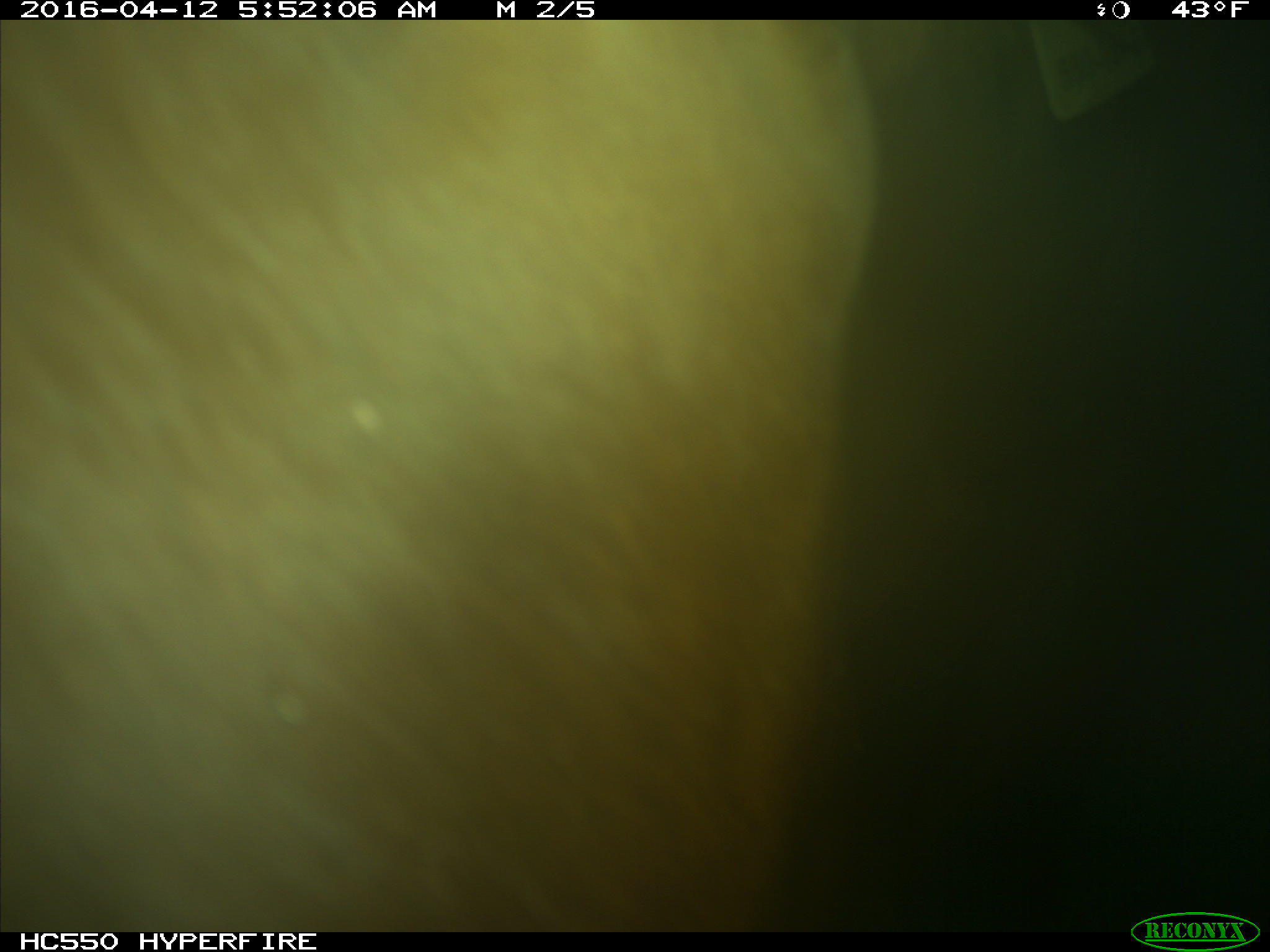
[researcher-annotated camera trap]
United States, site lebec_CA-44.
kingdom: Animalia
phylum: Chordata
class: Mammalia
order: Artiodactyla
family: Bovidae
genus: Bos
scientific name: Bos taurus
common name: domestic cow